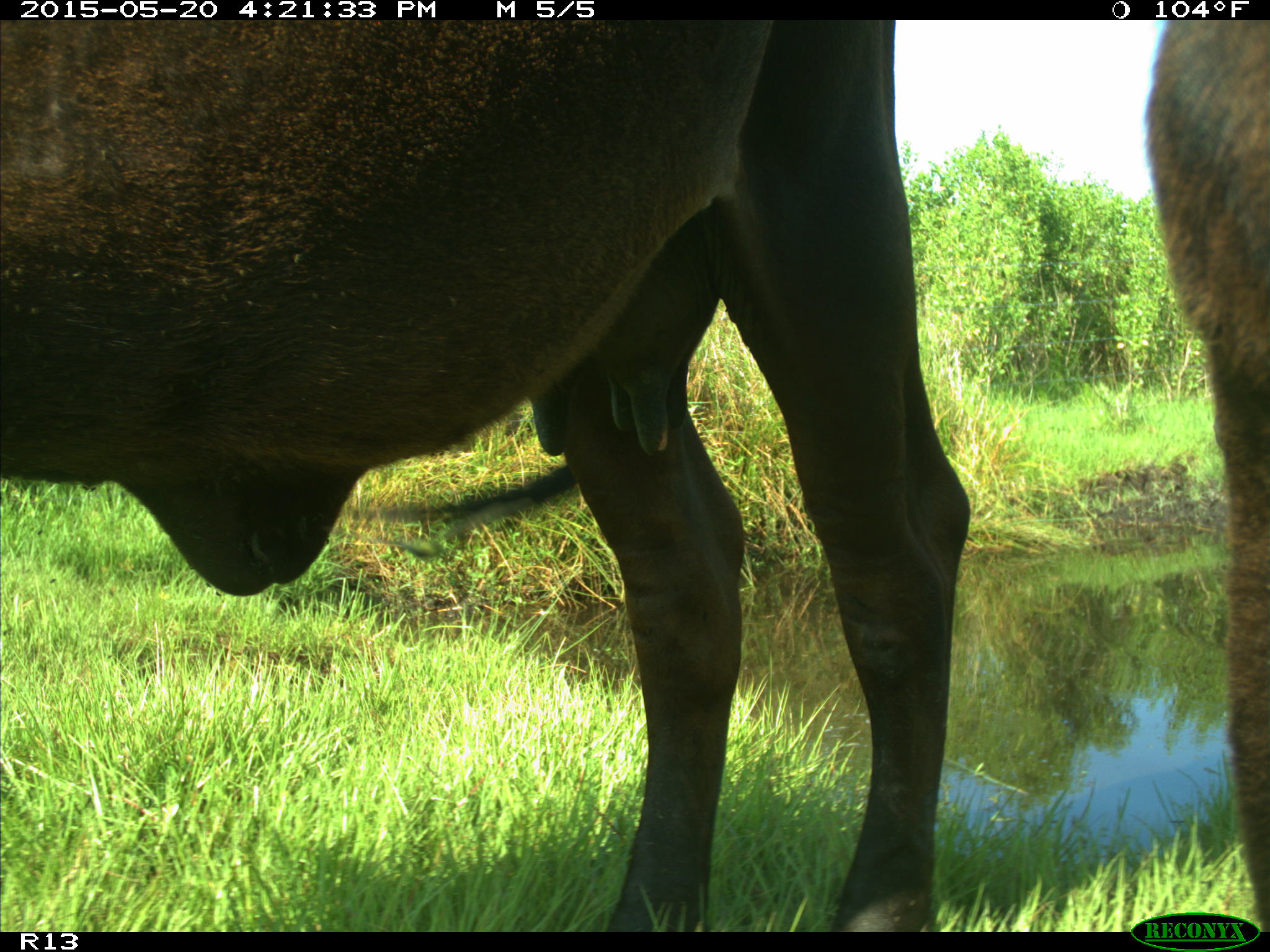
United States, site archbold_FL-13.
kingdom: Animalia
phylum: Chordata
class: Mammalia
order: Artiodactyla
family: Bovidae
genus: Bos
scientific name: Bos taurus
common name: domestic cow